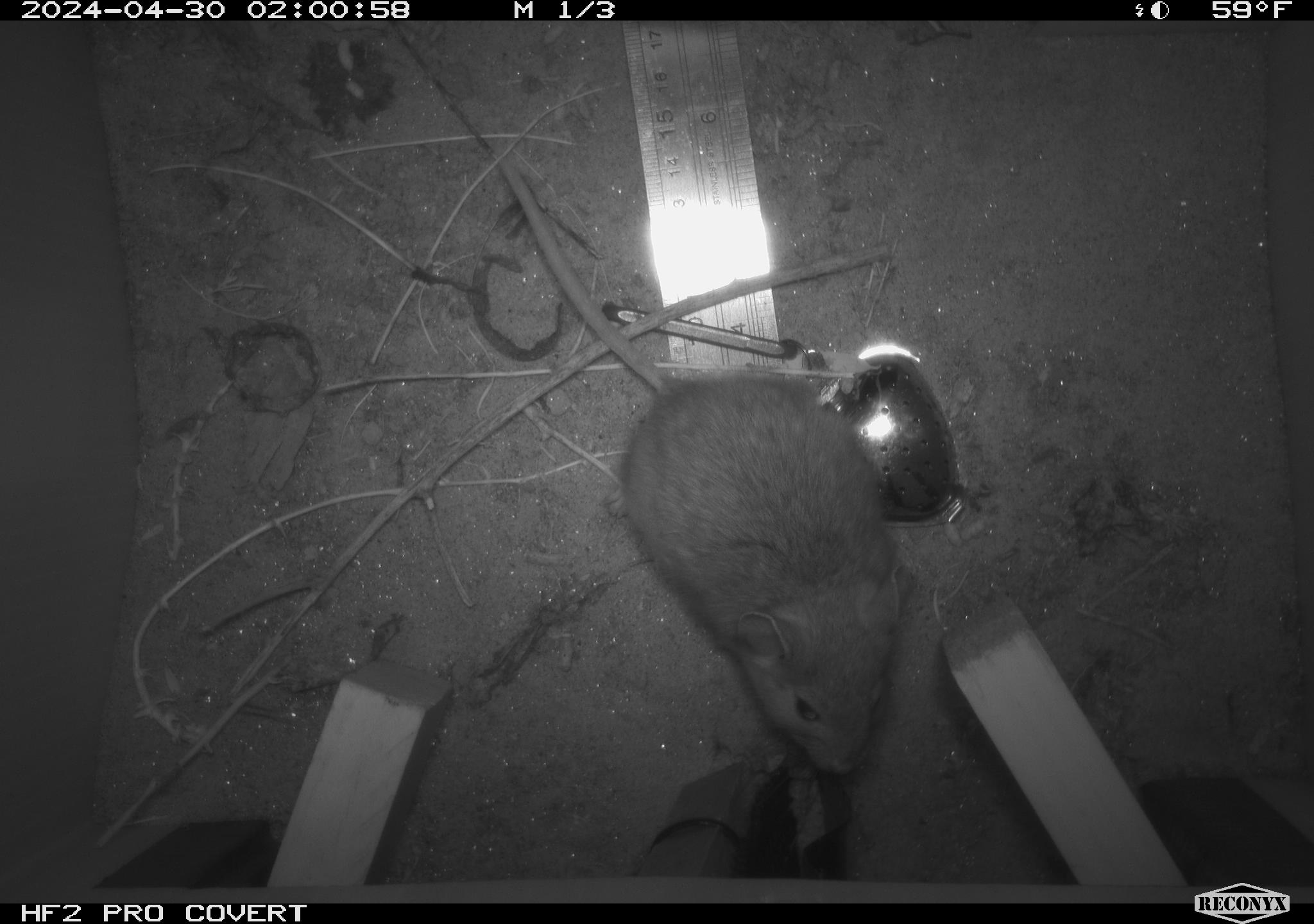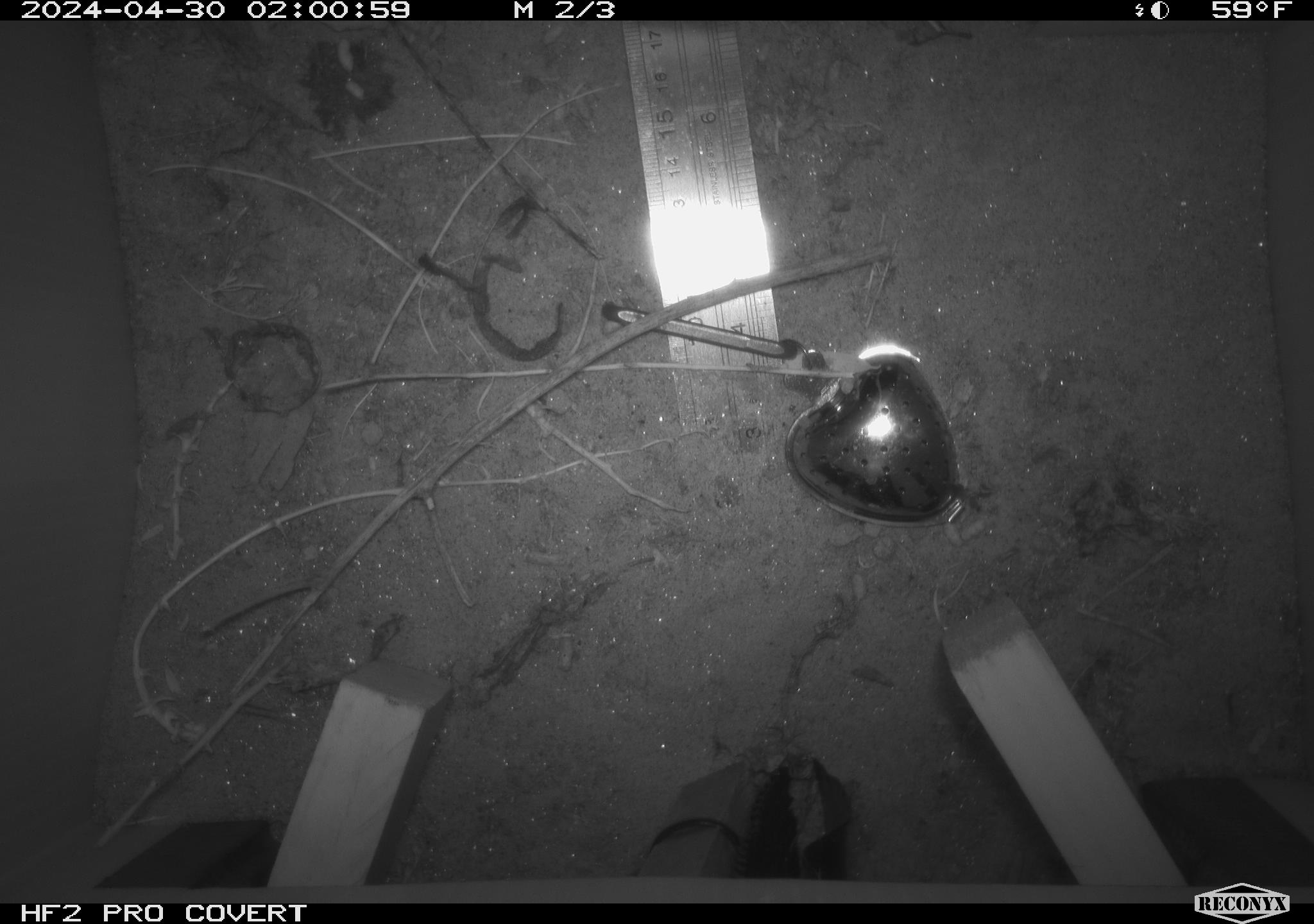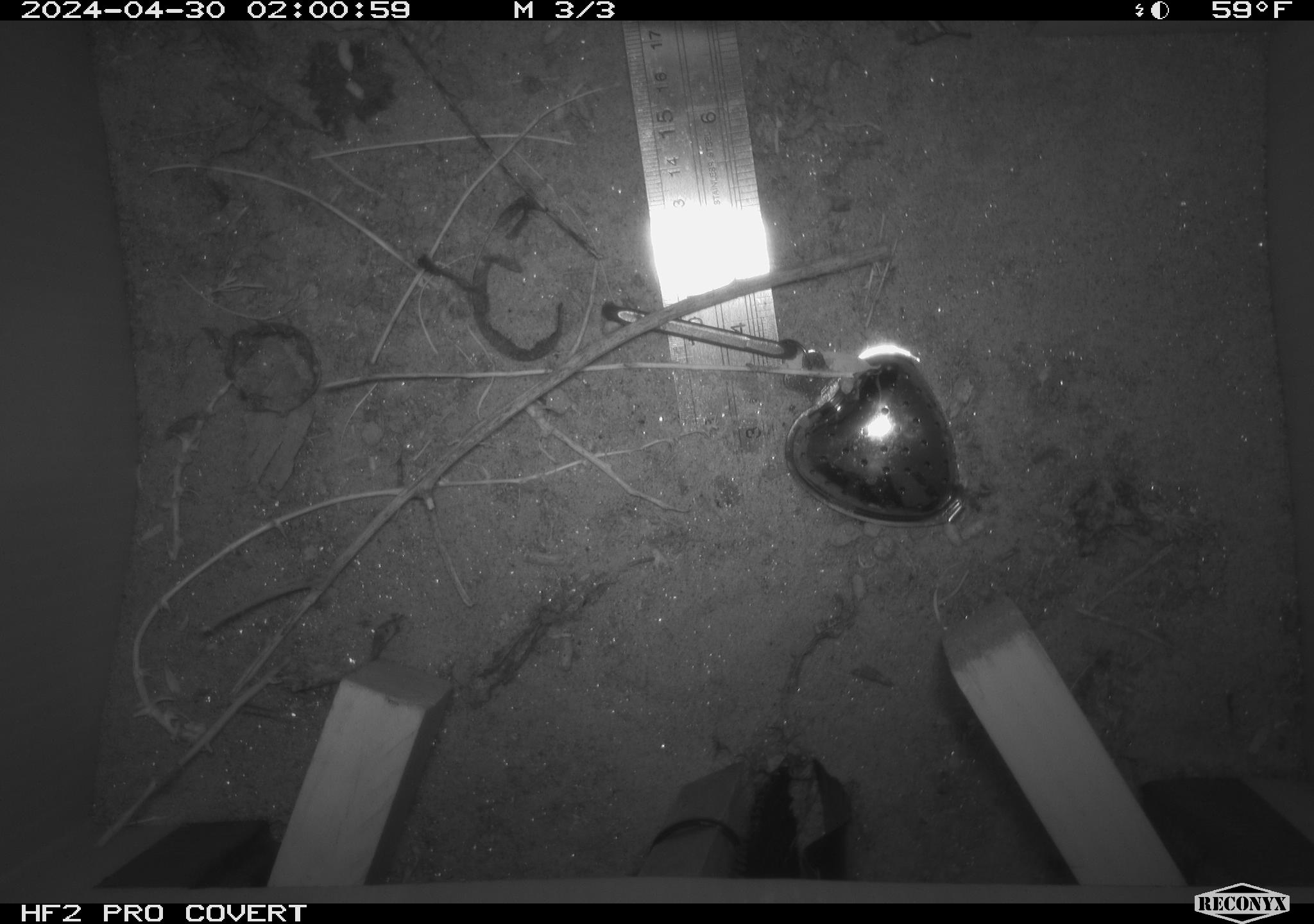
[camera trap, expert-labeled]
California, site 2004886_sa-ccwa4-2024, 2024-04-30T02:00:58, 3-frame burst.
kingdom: Animalia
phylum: Chordata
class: Mammalia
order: Rodentia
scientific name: Rodentia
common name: woodrat or rat or mouse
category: woodrat or rat or mouse species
Woodrat or rat or mouse species (woodrat or rat or mouse) (Rodentia).